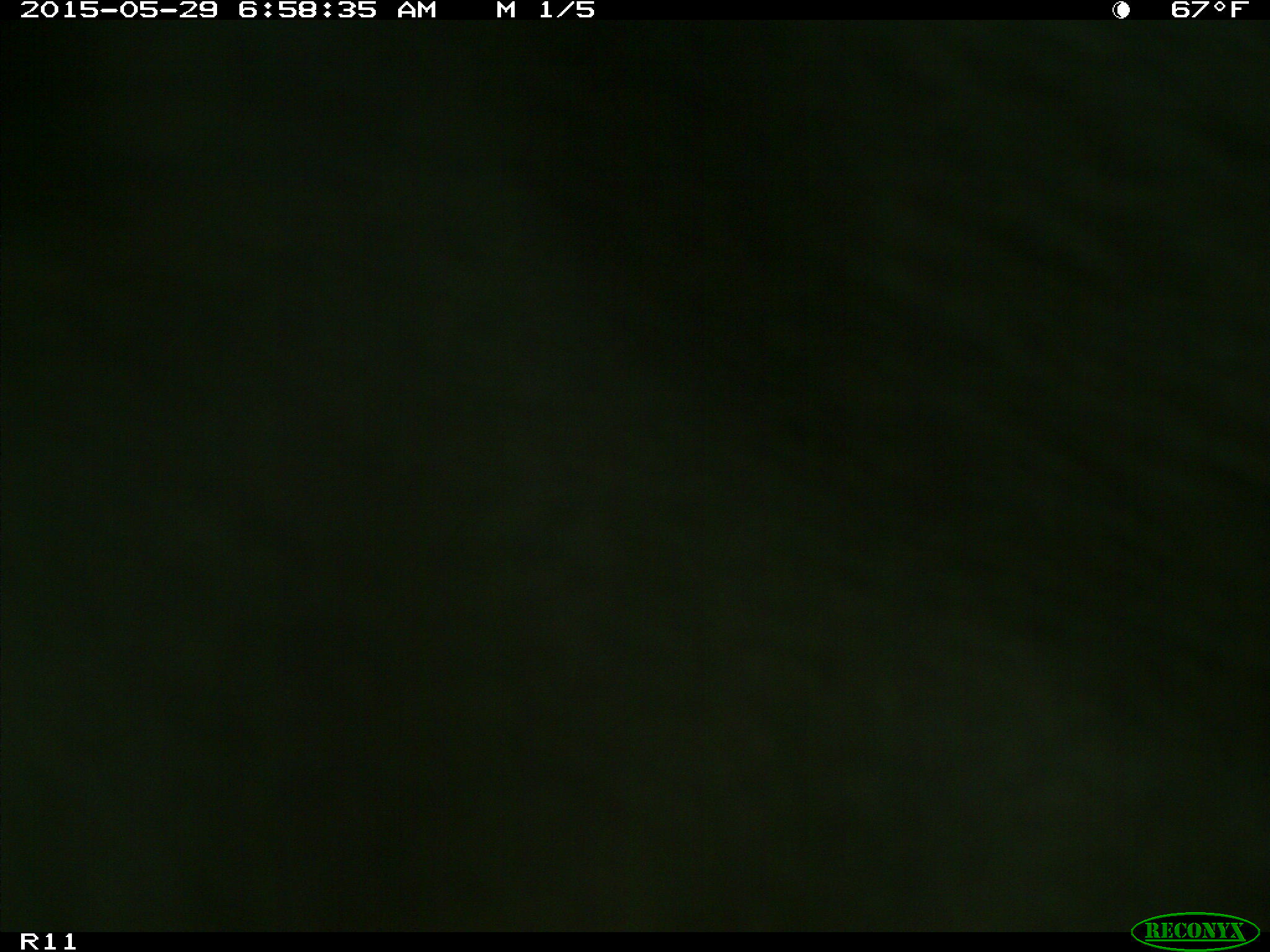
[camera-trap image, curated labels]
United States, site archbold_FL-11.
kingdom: Animalia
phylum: Chordata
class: Mammalia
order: Artiodactyla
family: Bovidae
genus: Bos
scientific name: Bos taurus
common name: domestic cow